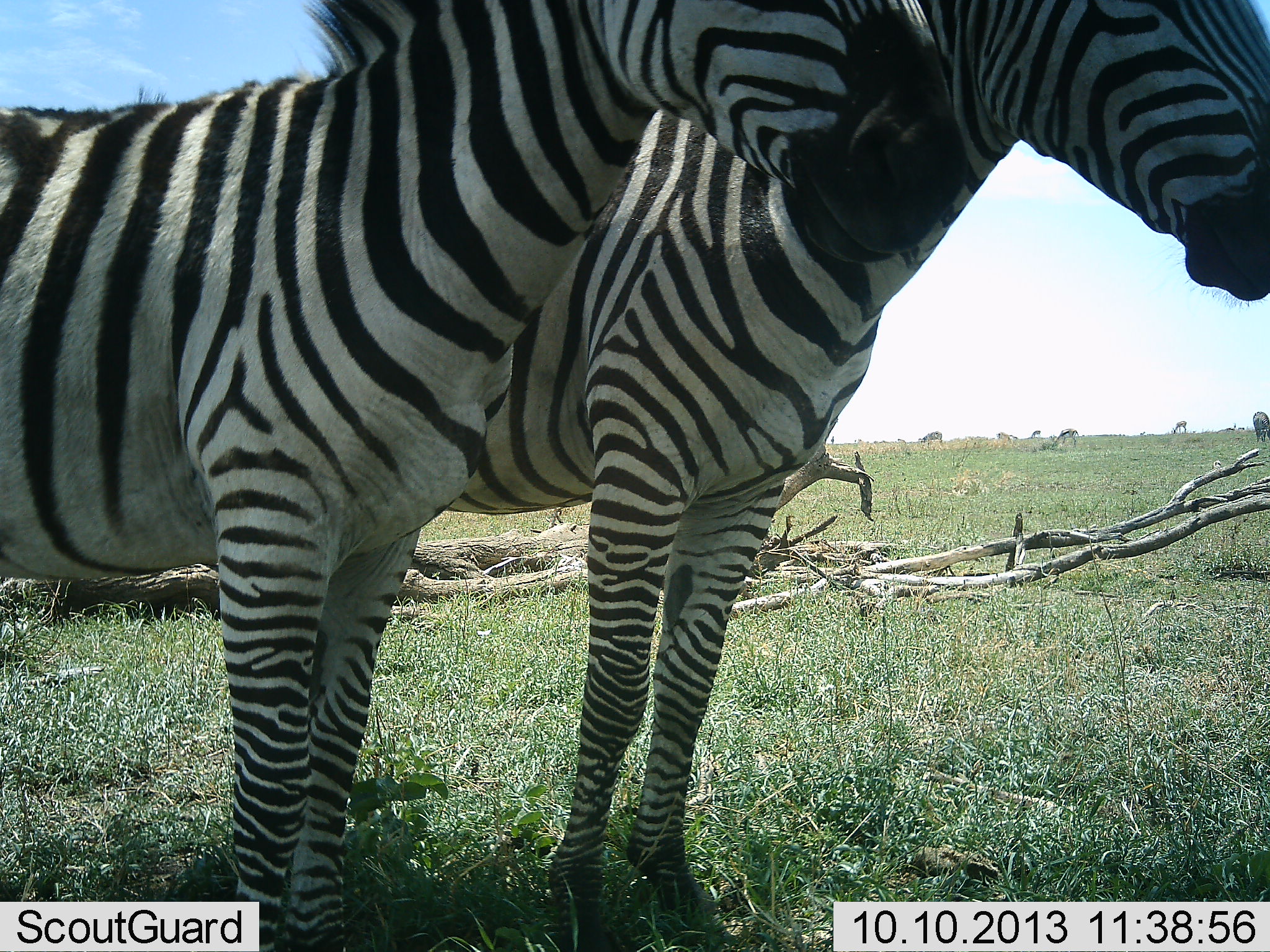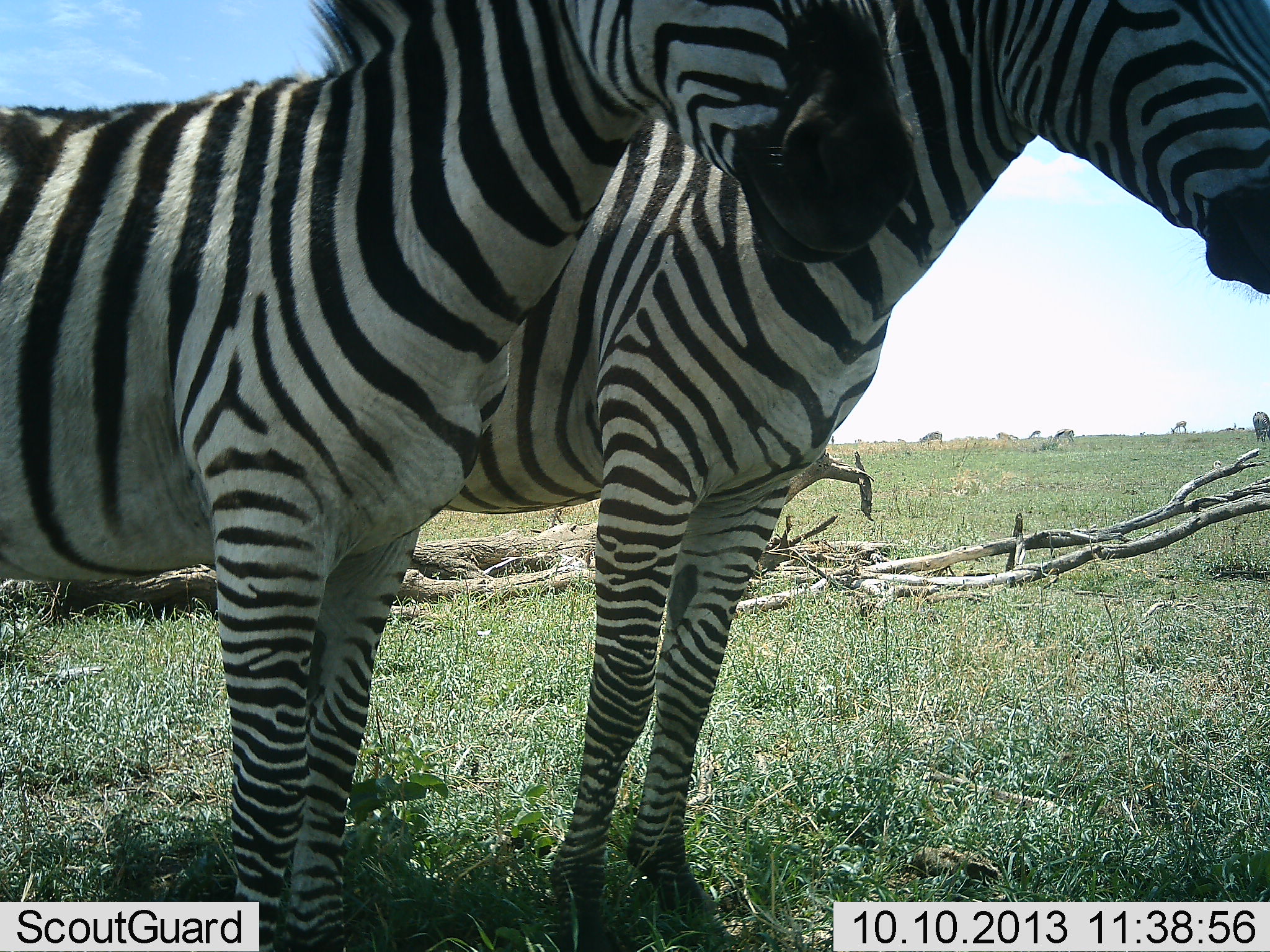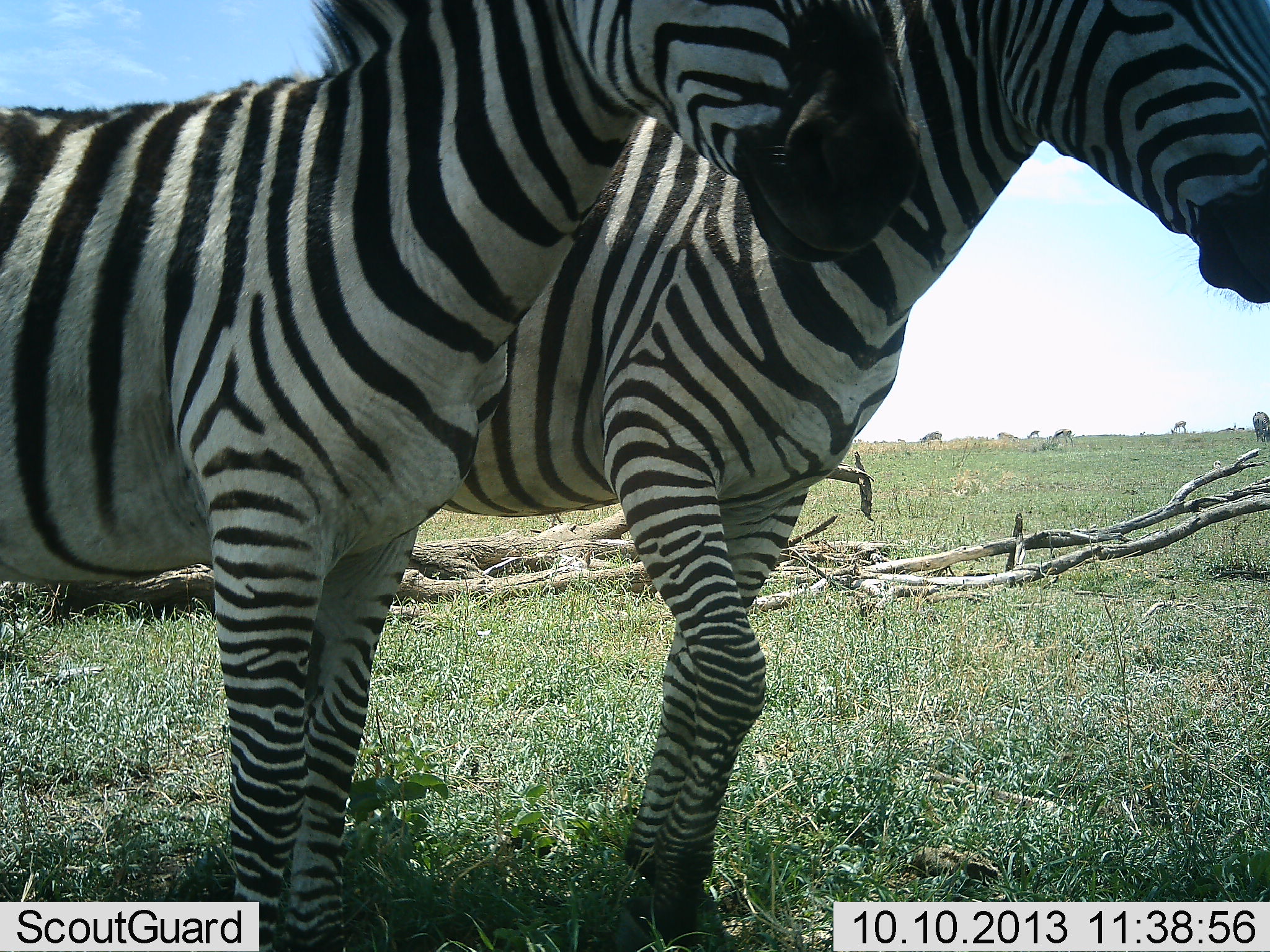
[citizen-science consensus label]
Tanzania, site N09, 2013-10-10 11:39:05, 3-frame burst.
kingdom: Animalia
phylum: Chordata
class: Mammalia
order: Perissodactyla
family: Equidae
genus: Equus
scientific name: Equus quagga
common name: plains zebra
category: zebra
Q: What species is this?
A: Zebra (plains zebra) (Equus quagga).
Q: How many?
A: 2.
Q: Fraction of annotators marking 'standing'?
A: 90%.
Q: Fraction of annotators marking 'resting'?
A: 3%.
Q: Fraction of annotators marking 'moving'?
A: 10%.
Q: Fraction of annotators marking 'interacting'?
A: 13%.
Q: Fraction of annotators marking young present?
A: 0%.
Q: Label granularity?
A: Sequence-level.